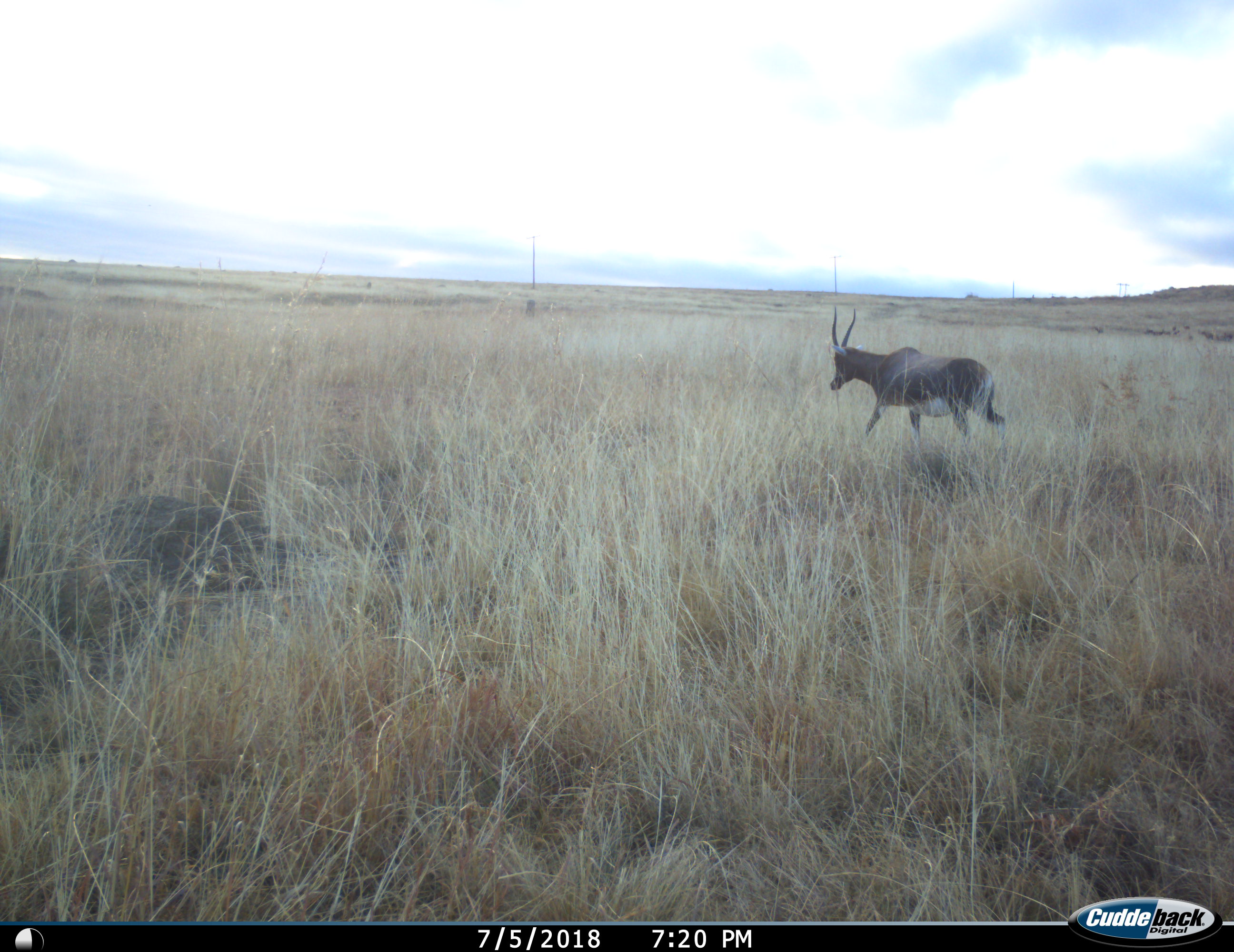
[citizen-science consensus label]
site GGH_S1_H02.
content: unidentified animal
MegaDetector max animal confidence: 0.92